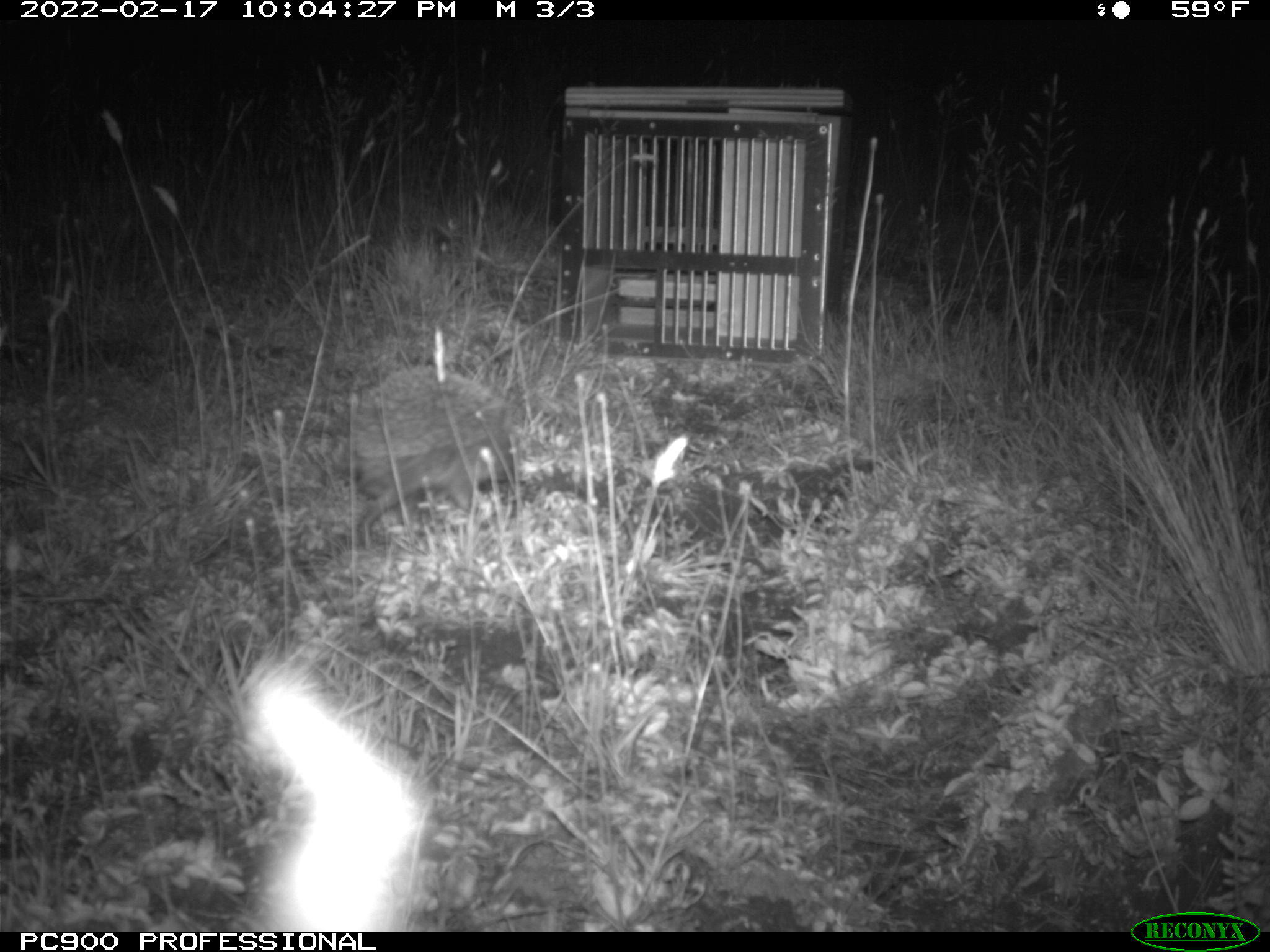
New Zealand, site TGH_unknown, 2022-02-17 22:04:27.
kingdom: Animalia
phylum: Chordata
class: Mammalia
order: Eulipotyphla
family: Erinaceidae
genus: Erinaceus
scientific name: Erinaceus europaeus europaeus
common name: european hedgehog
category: hedgehog